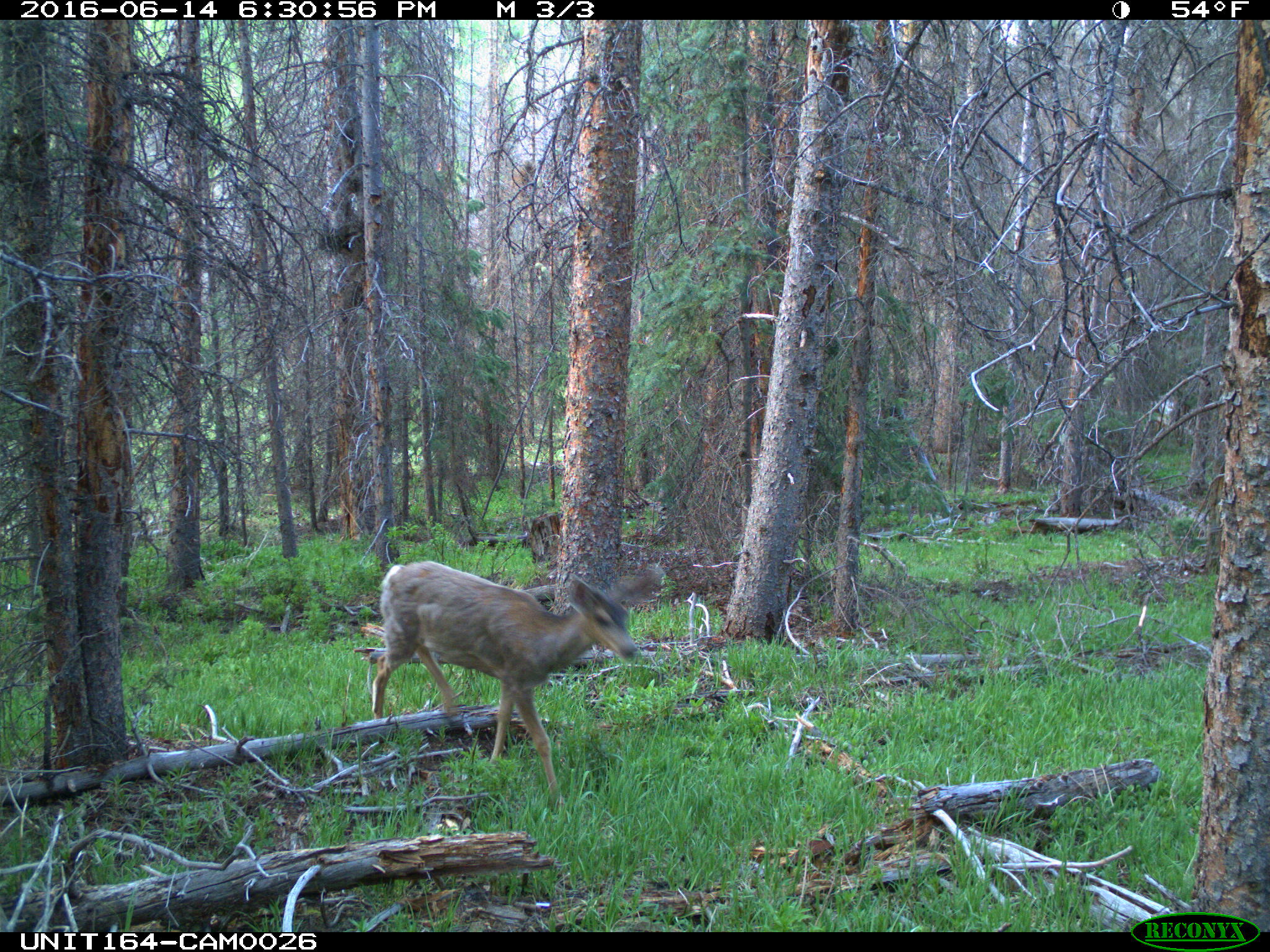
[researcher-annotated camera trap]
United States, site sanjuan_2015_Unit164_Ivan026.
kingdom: Animalia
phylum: Chordata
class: Mammalia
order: Artiodactyla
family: Cervidae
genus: Odocoileus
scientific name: Odocoileus hemionus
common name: mule deer